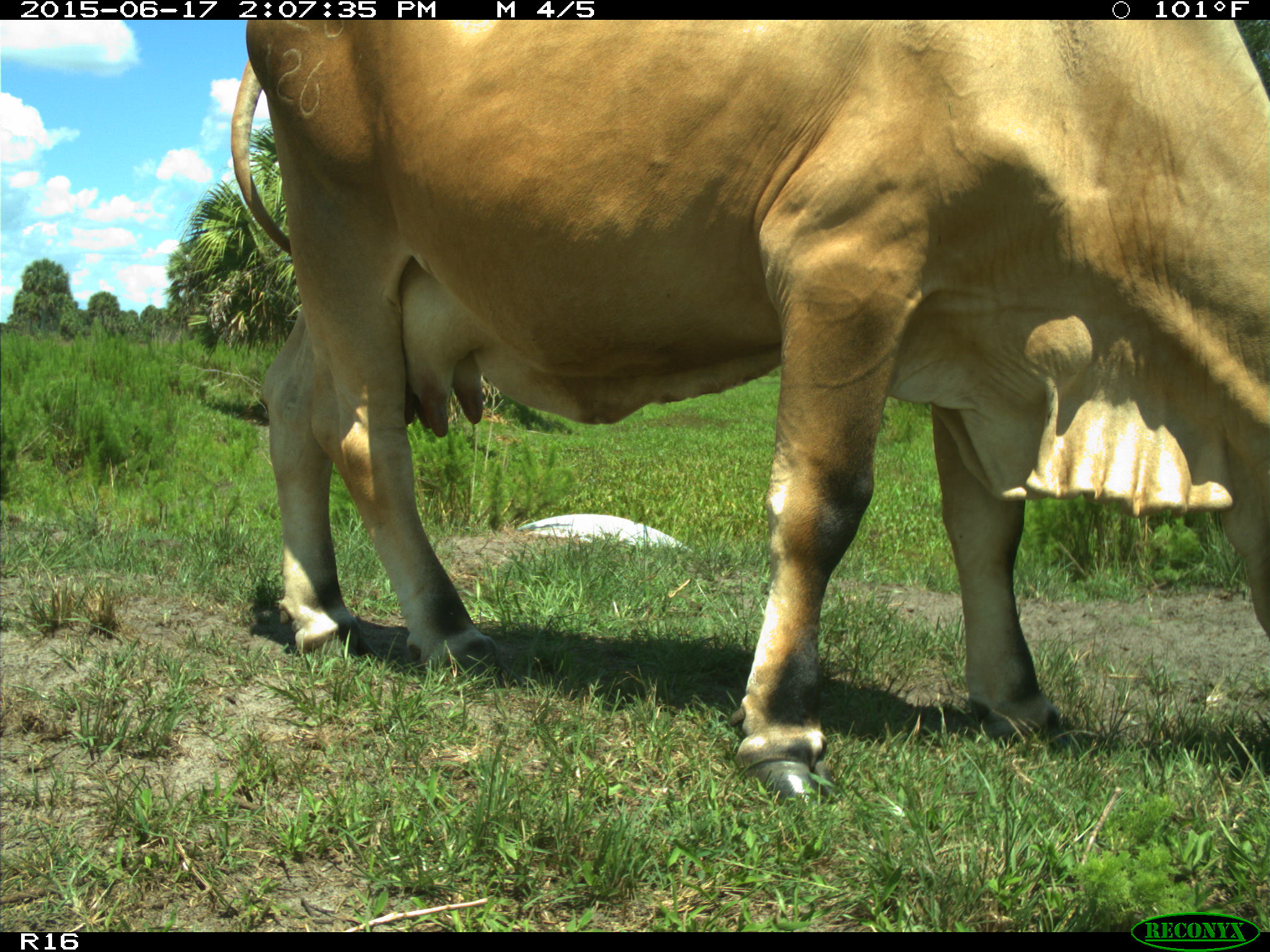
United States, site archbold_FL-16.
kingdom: Animalia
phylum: Chordata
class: Mammalia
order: Artiodactyla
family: Bovidae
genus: Bos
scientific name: Bos taurus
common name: domestic cow